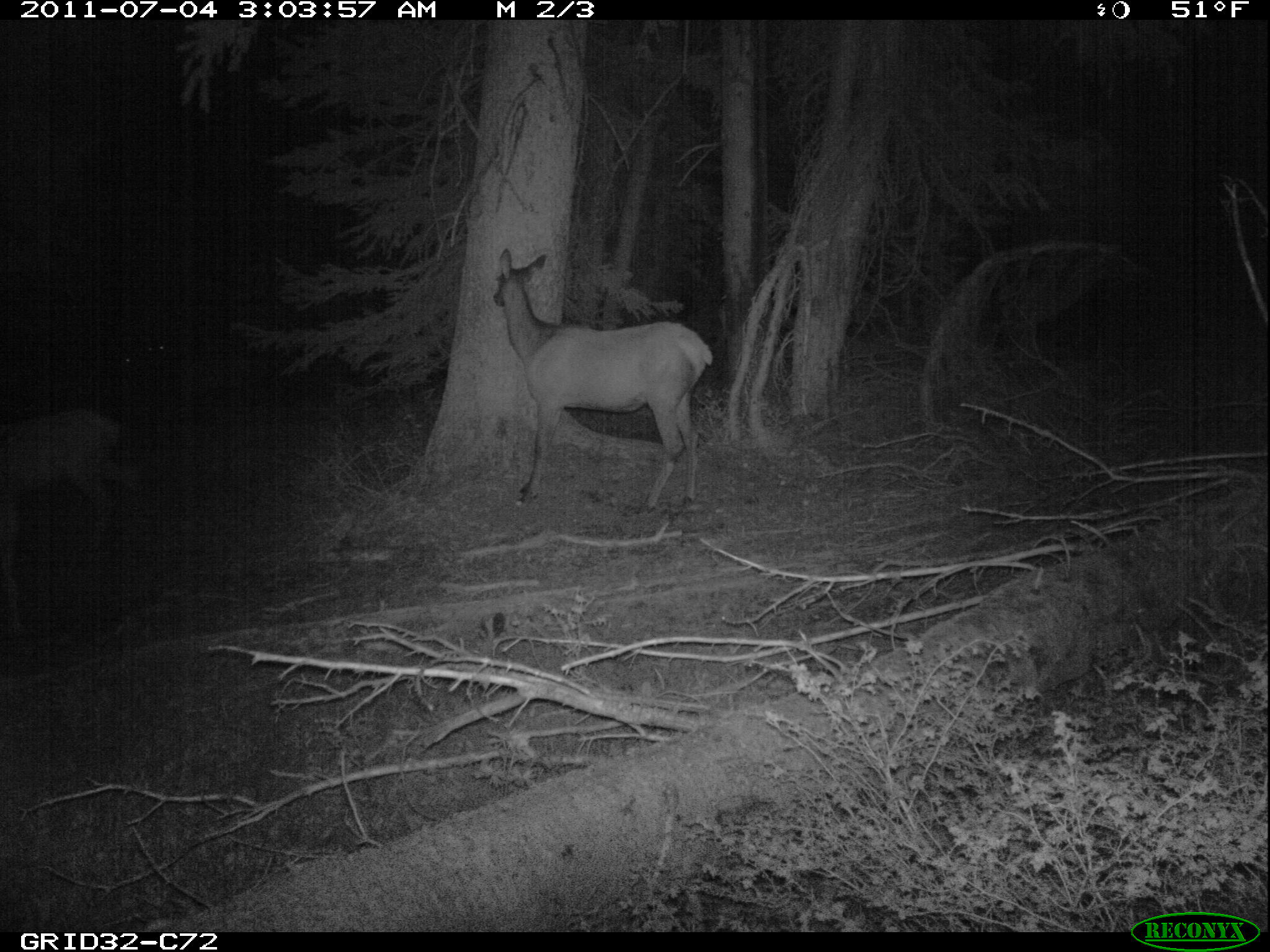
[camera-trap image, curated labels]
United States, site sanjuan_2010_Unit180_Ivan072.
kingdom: Animalia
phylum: Chordata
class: Mammalia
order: Artiodactyla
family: Cervidae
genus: Cervus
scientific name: Cervus elaphus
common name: red deer